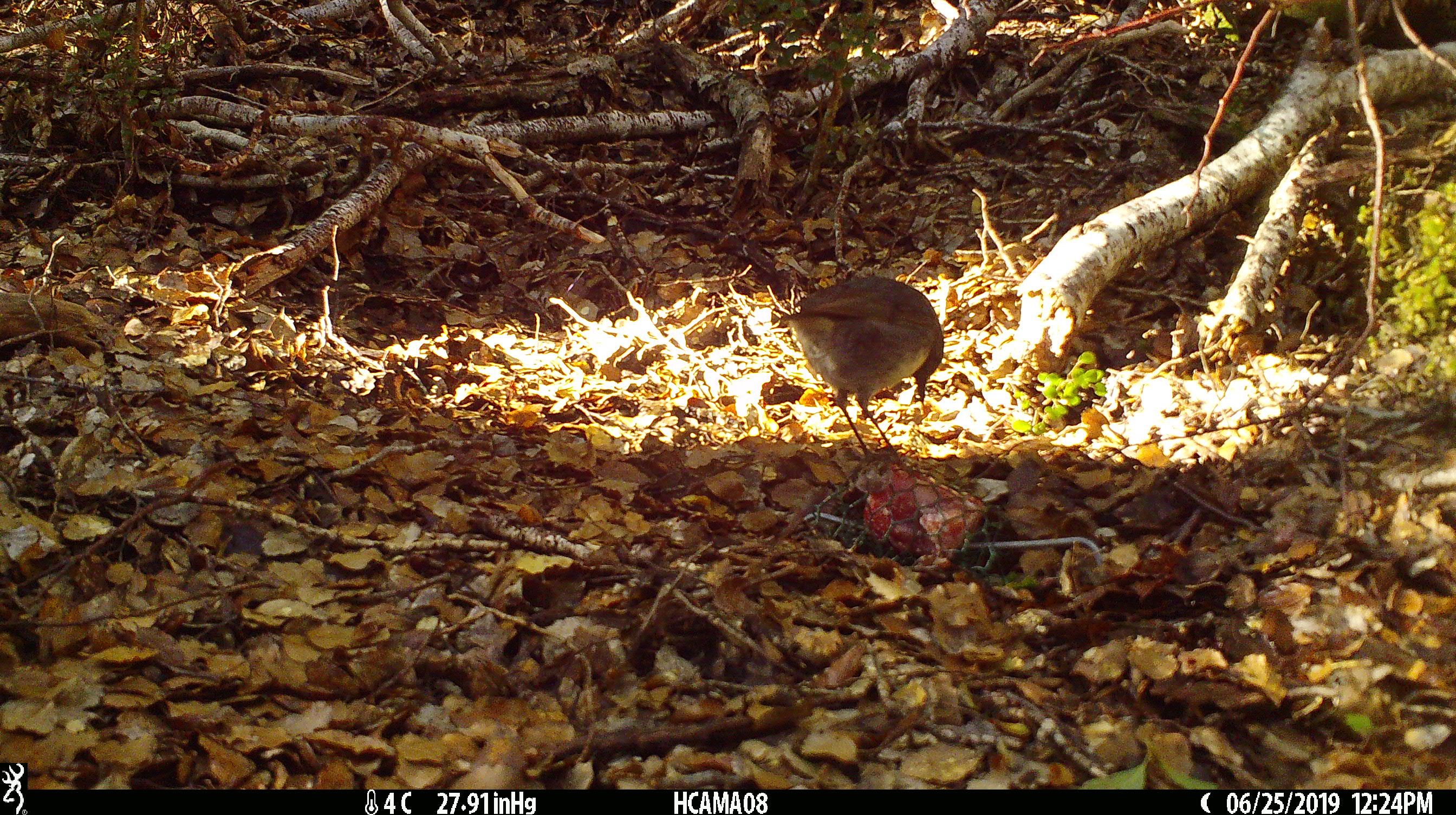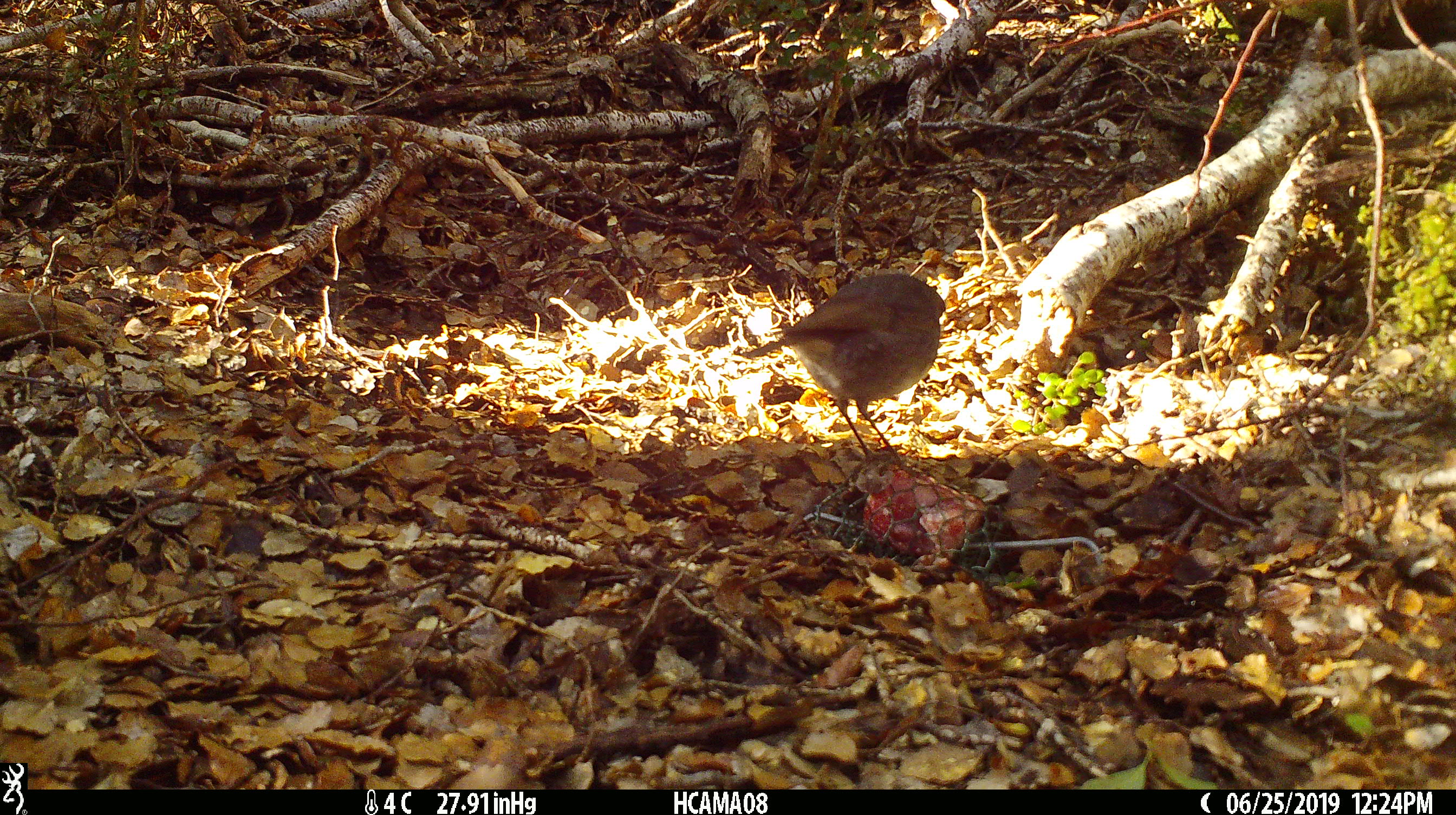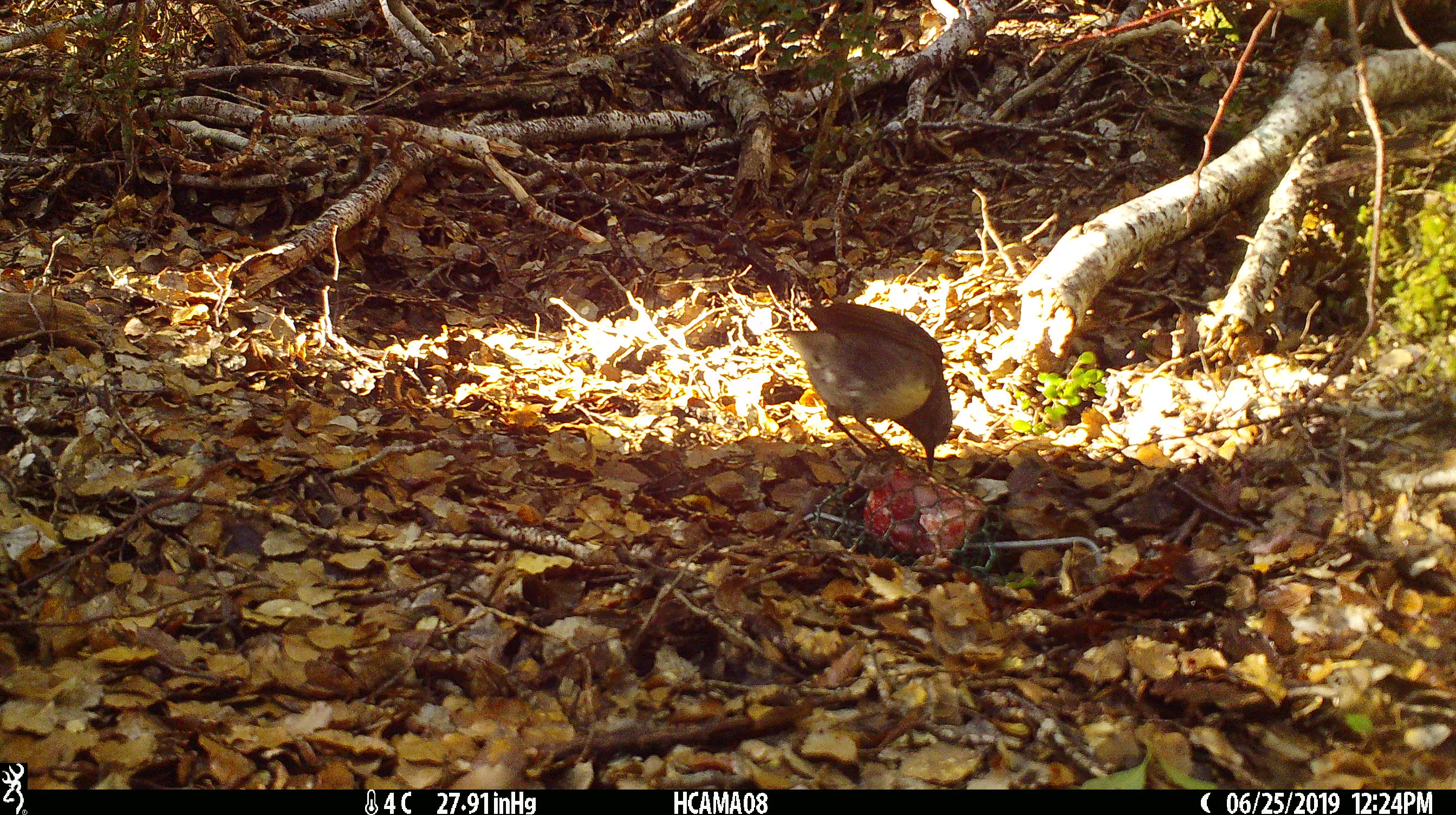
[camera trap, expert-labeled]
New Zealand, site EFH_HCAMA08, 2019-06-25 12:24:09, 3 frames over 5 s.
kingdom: Animalia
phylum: Chordata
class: Aves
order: Passeriformes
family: Petroicidae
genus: Petroica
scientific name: Petroica australis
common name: new zealand robin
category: robin